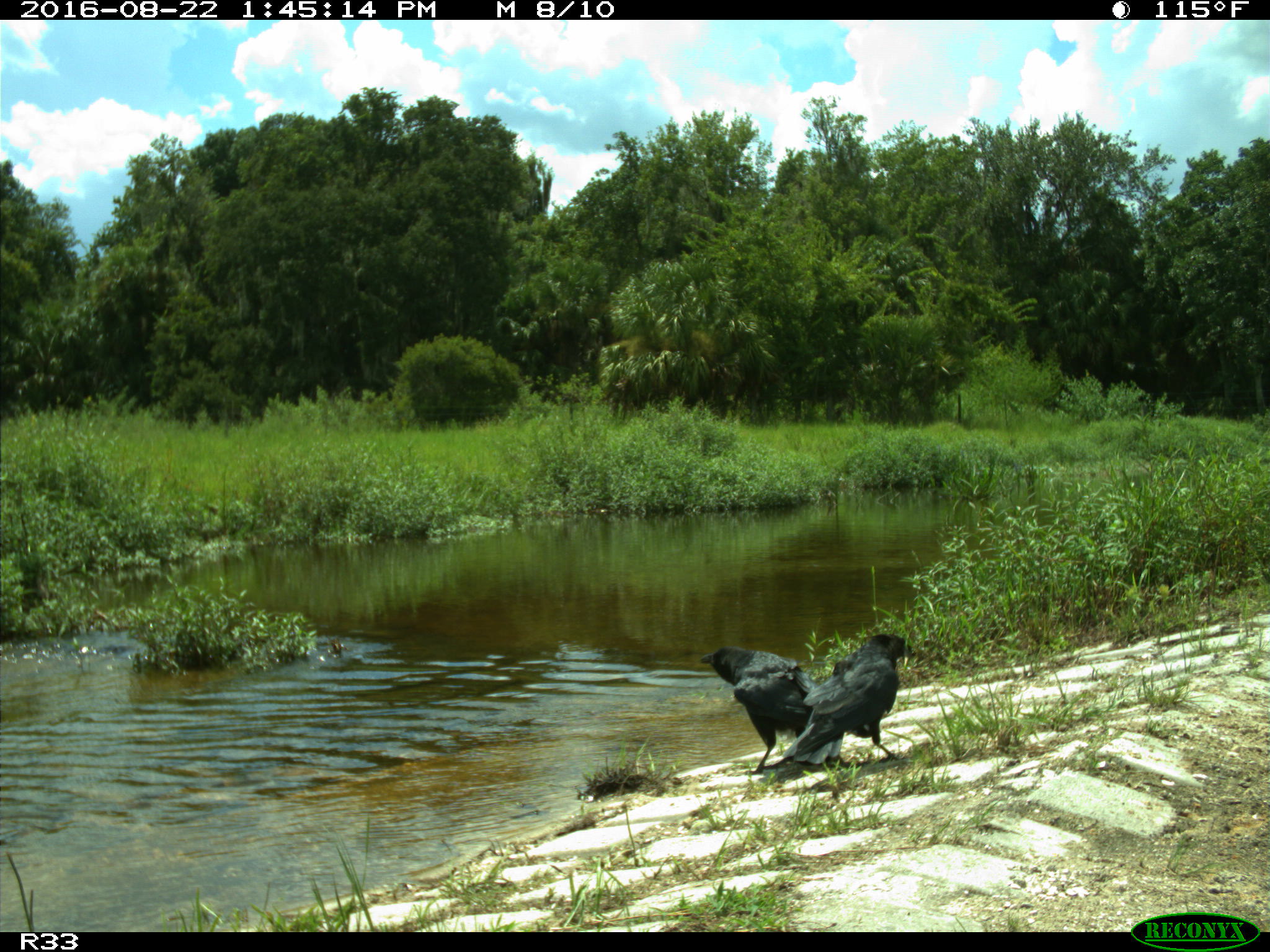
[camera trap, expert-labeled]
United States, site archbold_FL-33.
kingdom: Animalia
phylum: Chordata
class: Aves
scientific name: Aves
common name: birds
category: unidentified bird